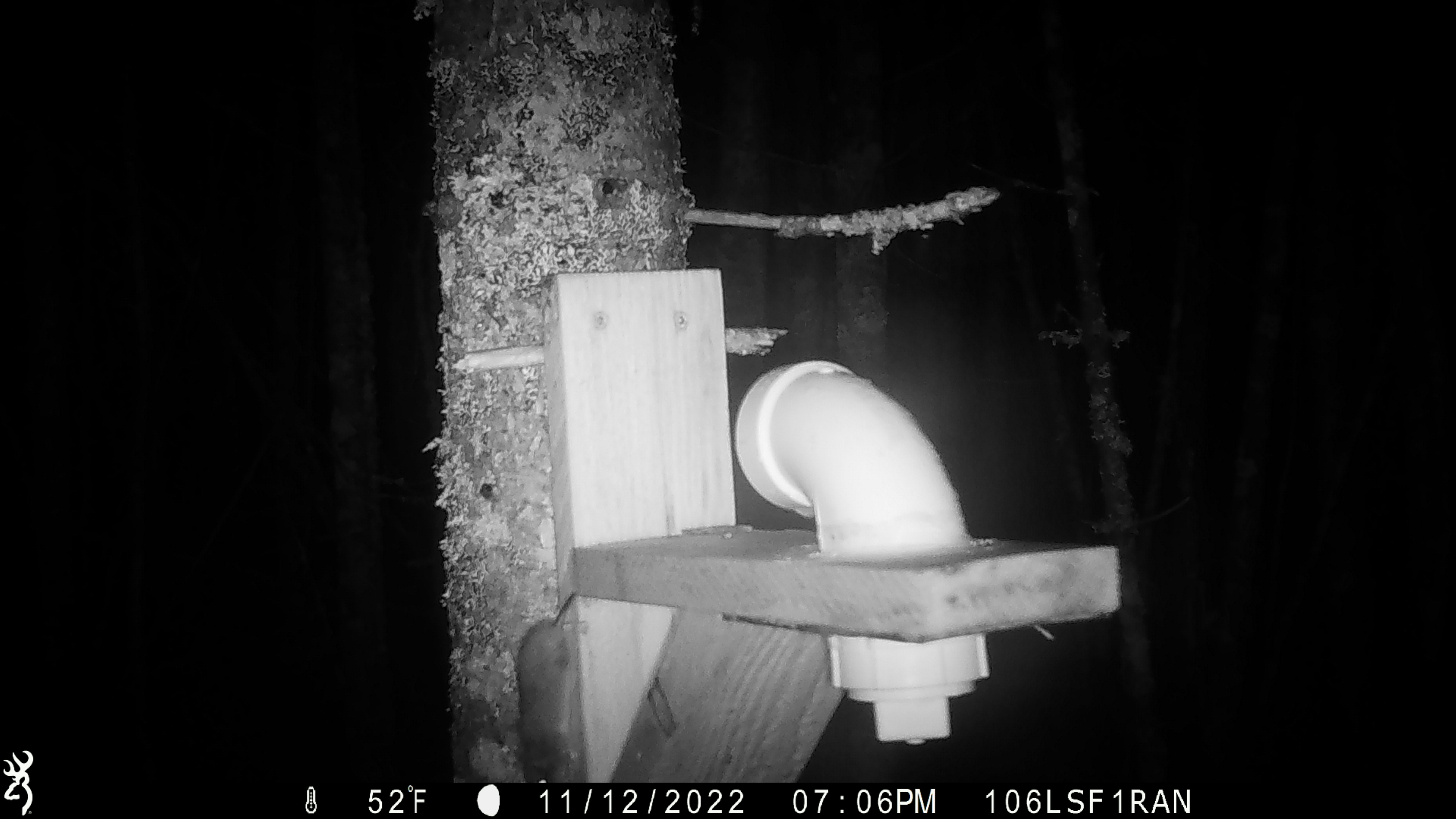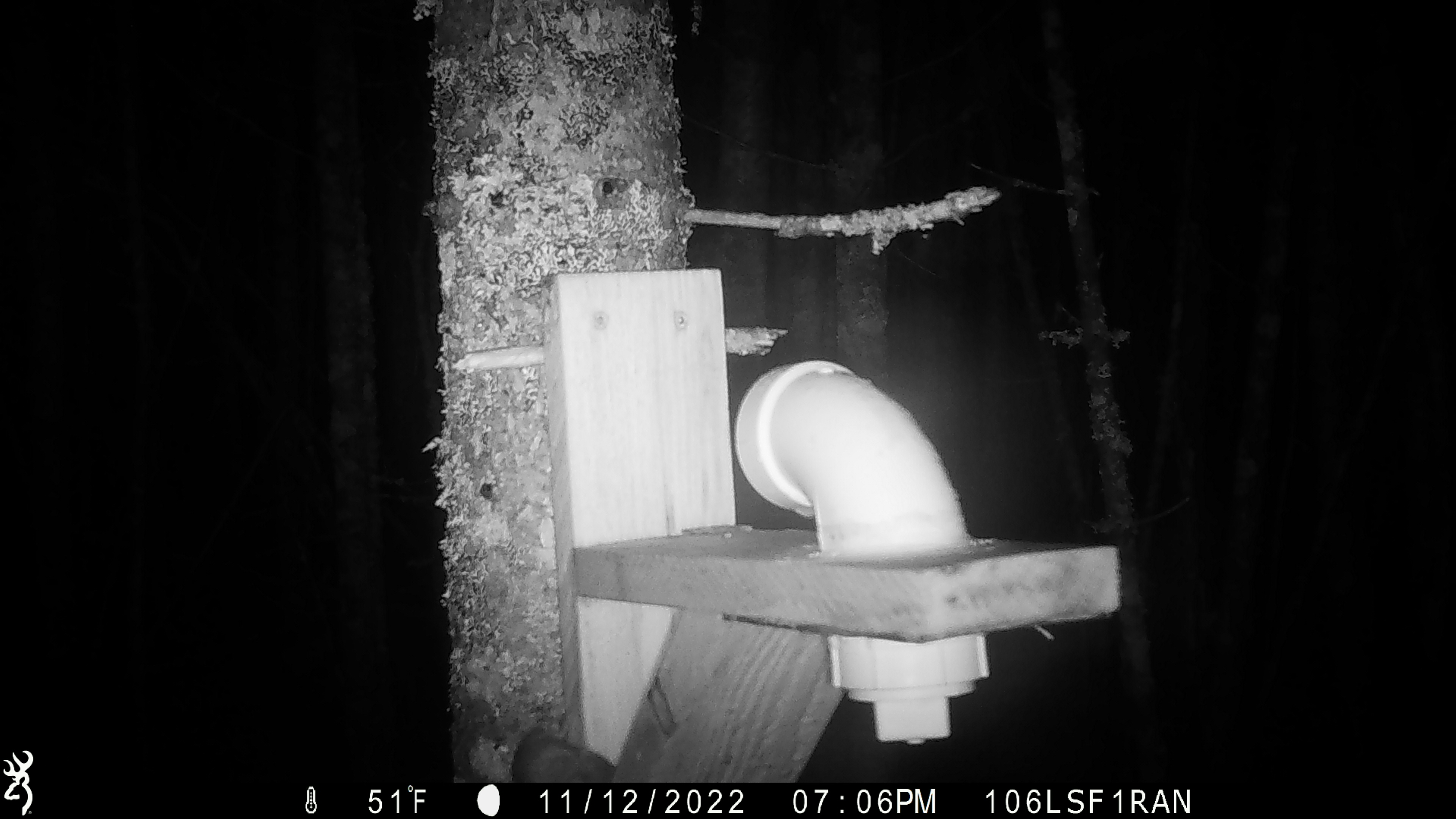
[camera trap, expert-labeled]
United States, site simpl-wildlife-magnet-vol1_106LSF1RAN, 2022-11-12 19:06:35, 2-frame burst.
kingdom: Animalia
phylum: Chordata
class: Mammalia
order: Rodentia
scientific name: Rodentia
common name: mouse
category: mouse sp.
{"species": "mouse sp. (mouse) (Rodentia)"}